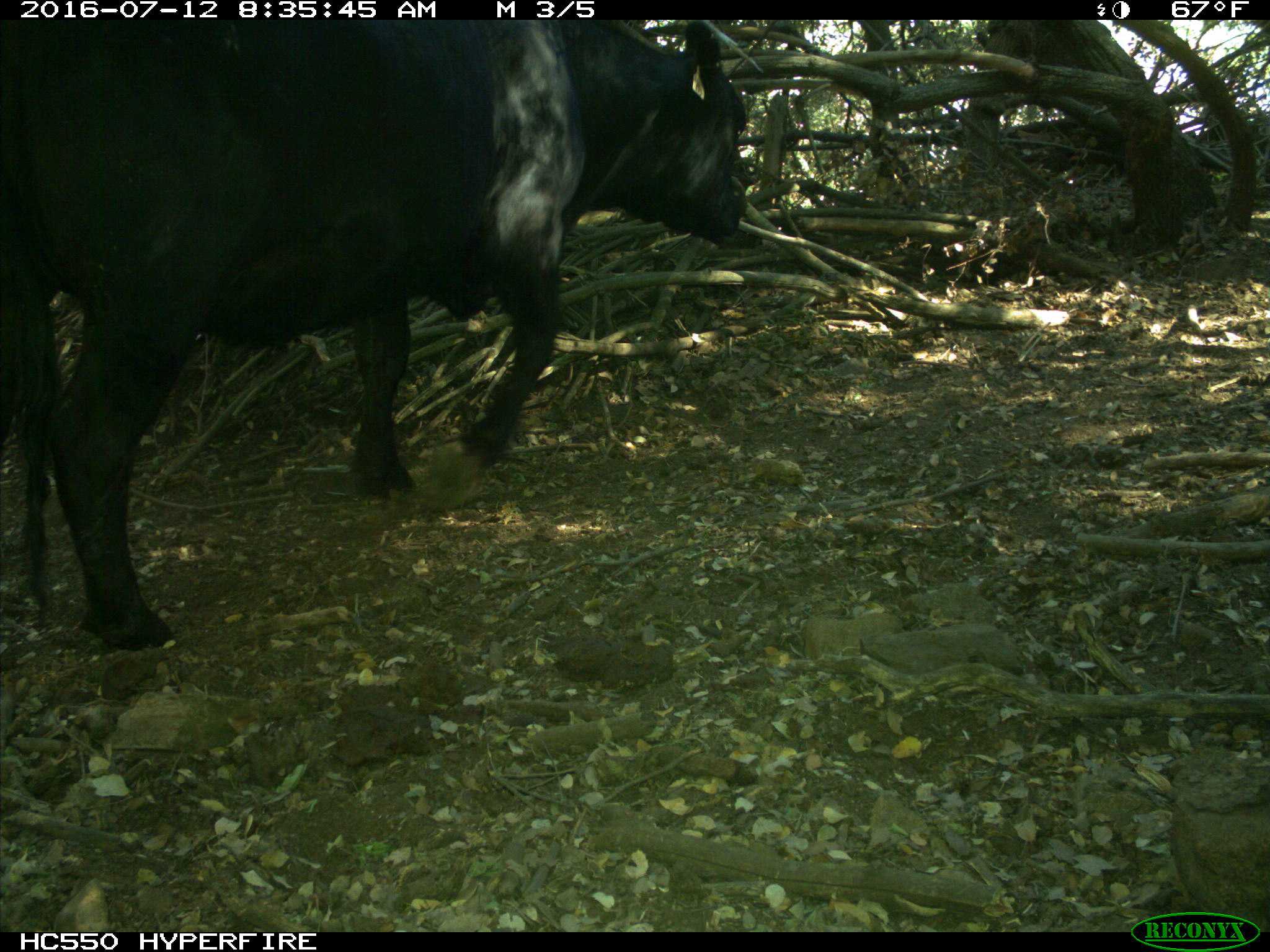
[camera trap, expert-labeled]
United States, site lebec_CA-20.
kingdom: Animalia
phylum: Chordata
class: Mammalia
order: Artiodactyla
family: Bovidae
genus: Bos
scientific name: Bos taurus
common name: domestic cow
Bos taurus (domestic cow).